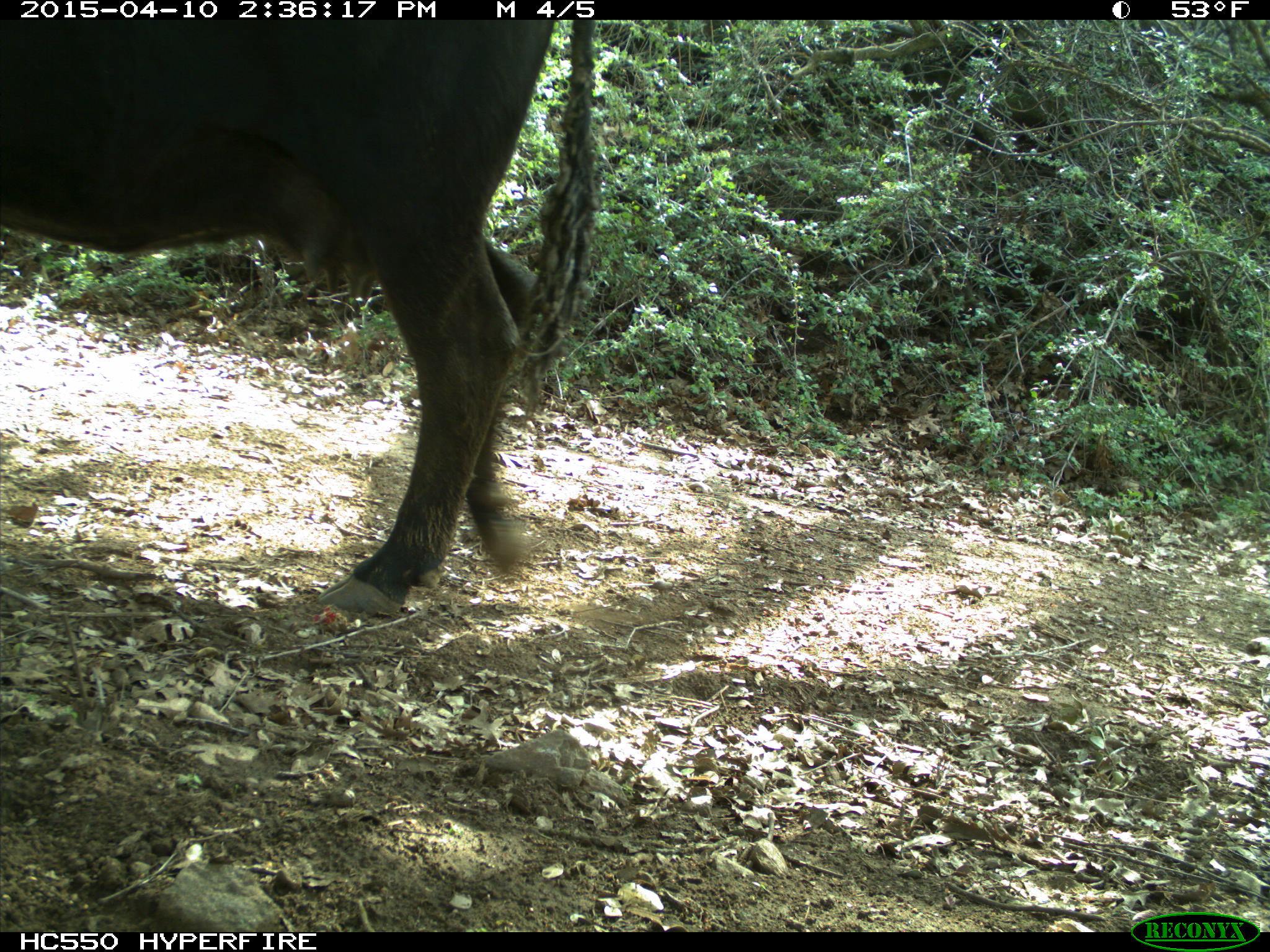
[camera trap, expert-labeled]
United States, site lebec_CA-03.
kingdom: Animalia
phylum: Chordata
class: Mammalia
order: Artiodactyla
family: Bovidae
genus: Bos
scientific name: Bos taurus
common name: domestic cow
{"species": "Bos taurus (domestic cow)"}